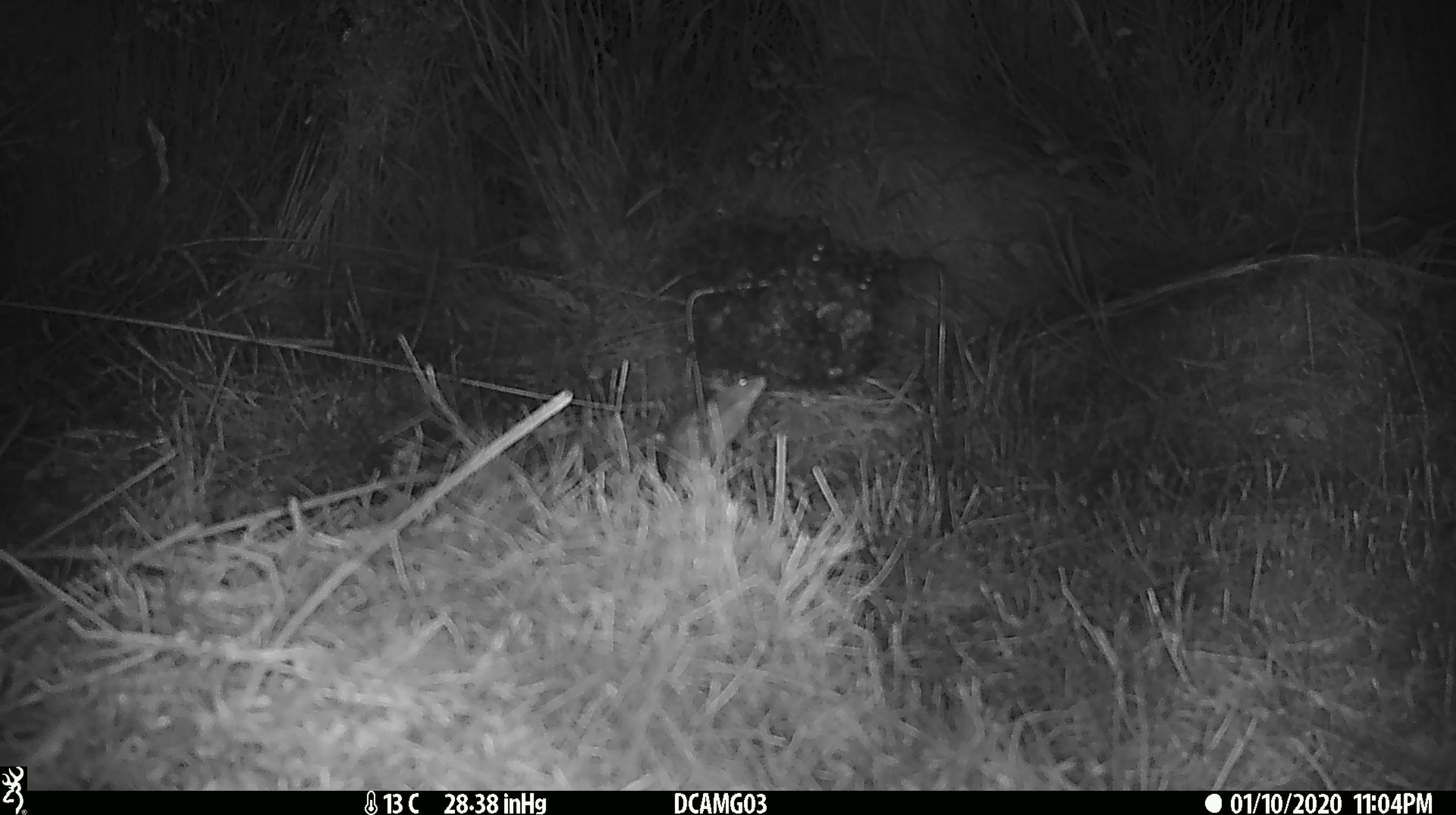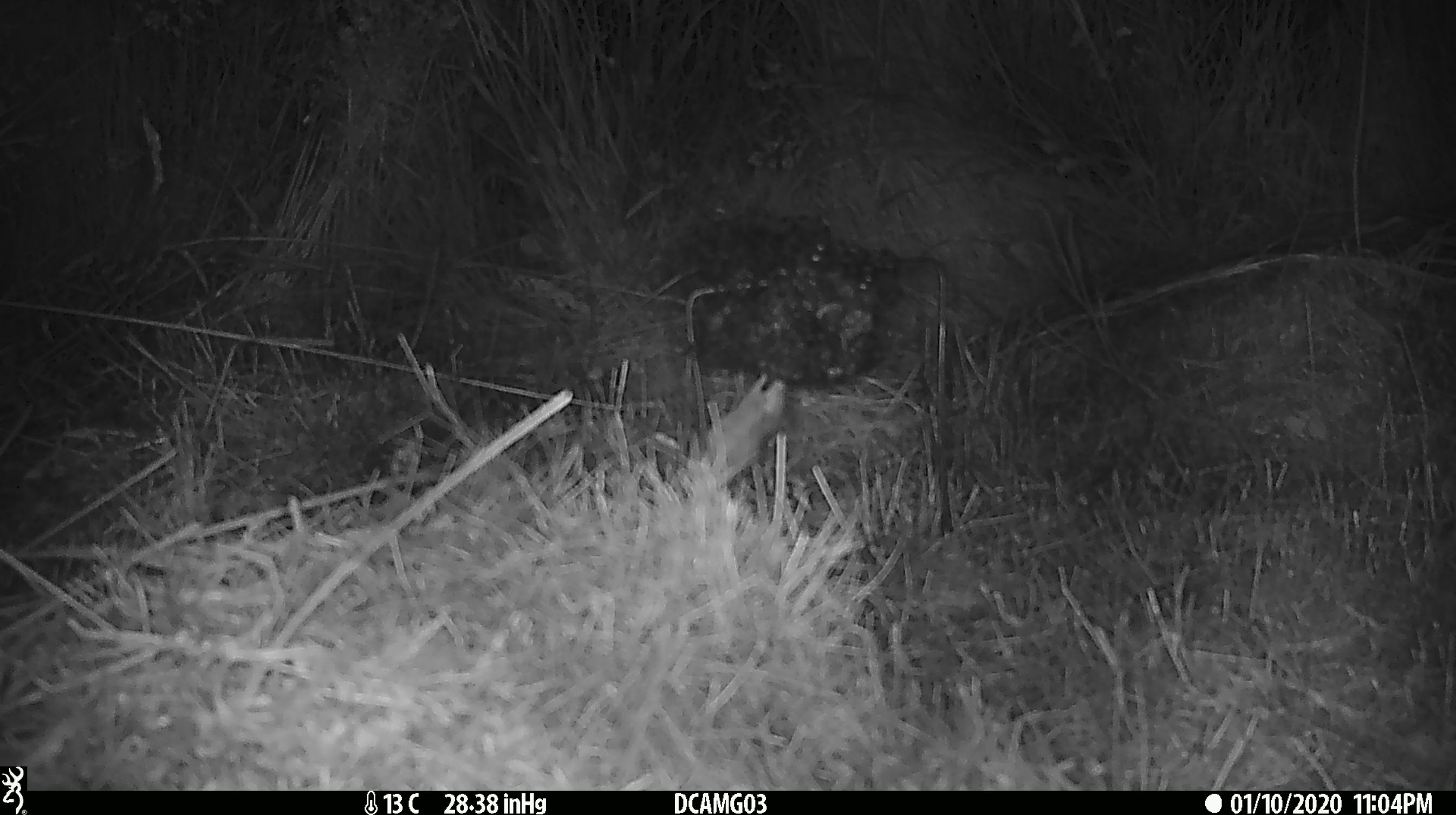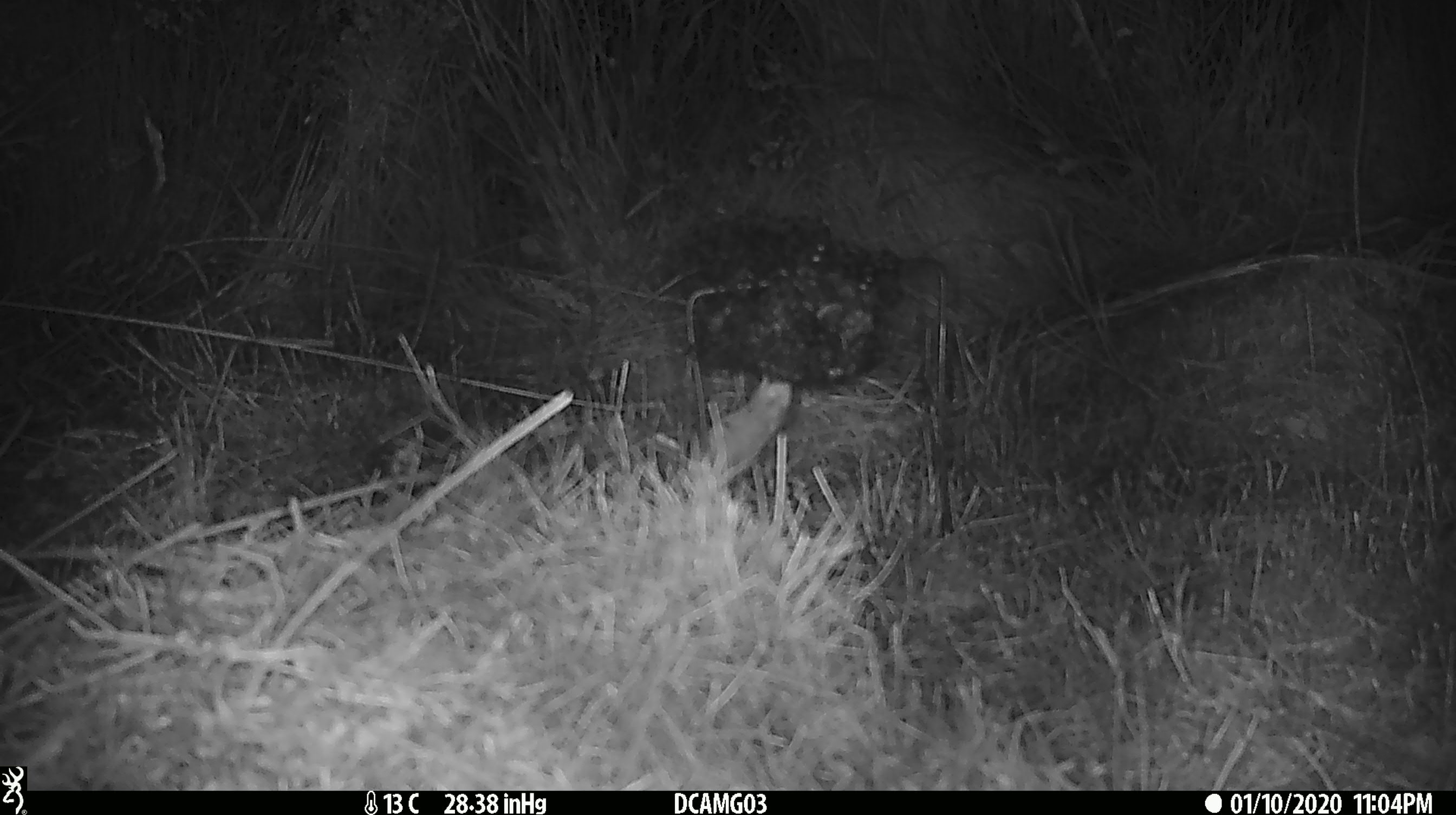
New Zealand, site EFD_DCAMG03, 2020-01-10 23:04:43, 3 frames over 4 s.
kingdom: Animalia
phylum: Chordata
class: Mammalia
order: Rodentia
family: Muridae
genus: Mus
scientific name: Mus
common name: mouse